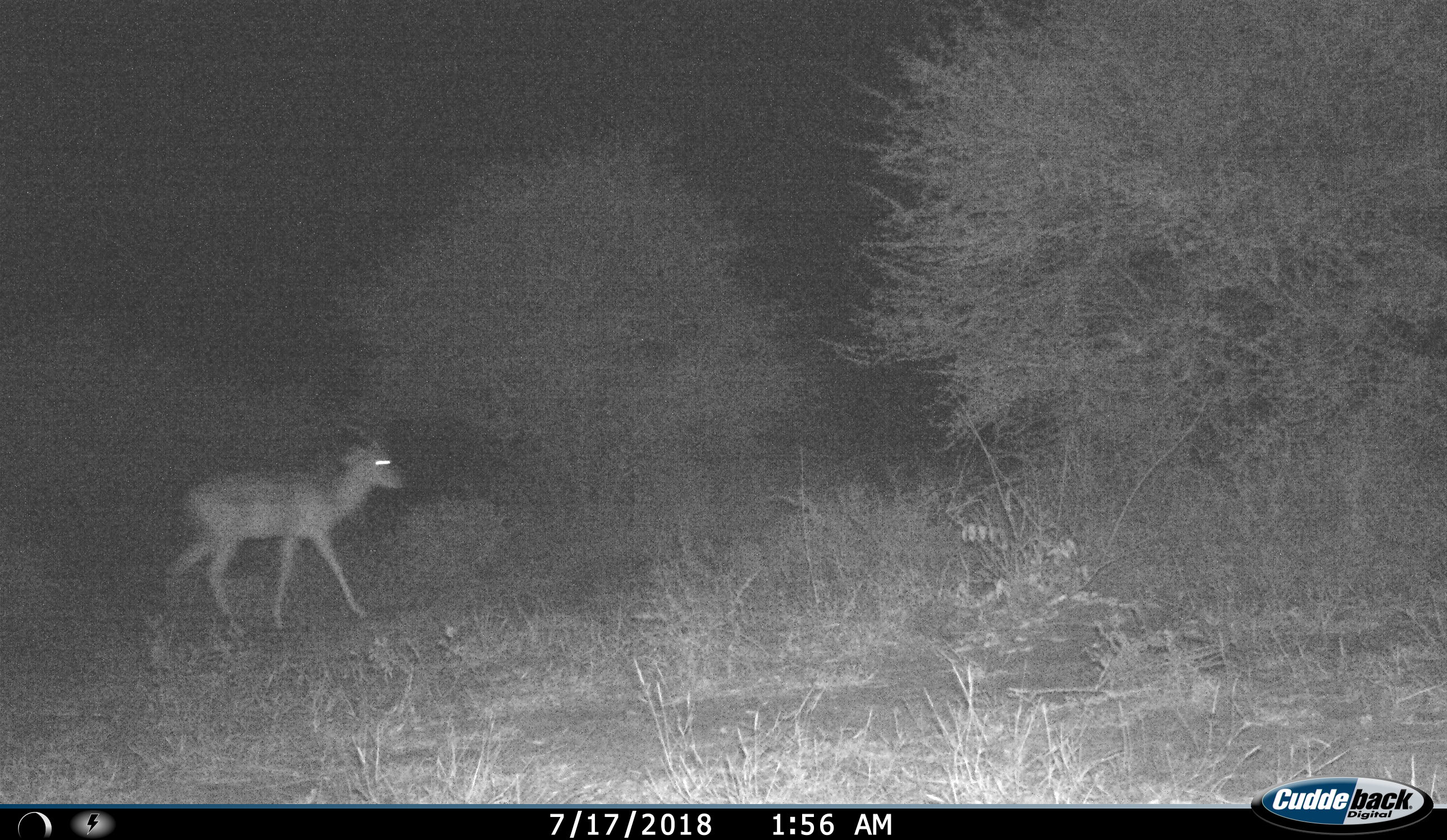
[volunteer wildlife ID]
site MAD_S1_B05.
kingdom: Animalia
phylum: Chordata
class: Mammalia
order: Artiodactyla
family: Bovidae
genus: Aepyceros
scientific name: Aepyceros melampus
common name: impala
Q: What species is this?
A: Impala (Aepyceros melampus).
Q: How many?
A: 1.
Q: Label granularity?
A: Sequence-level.